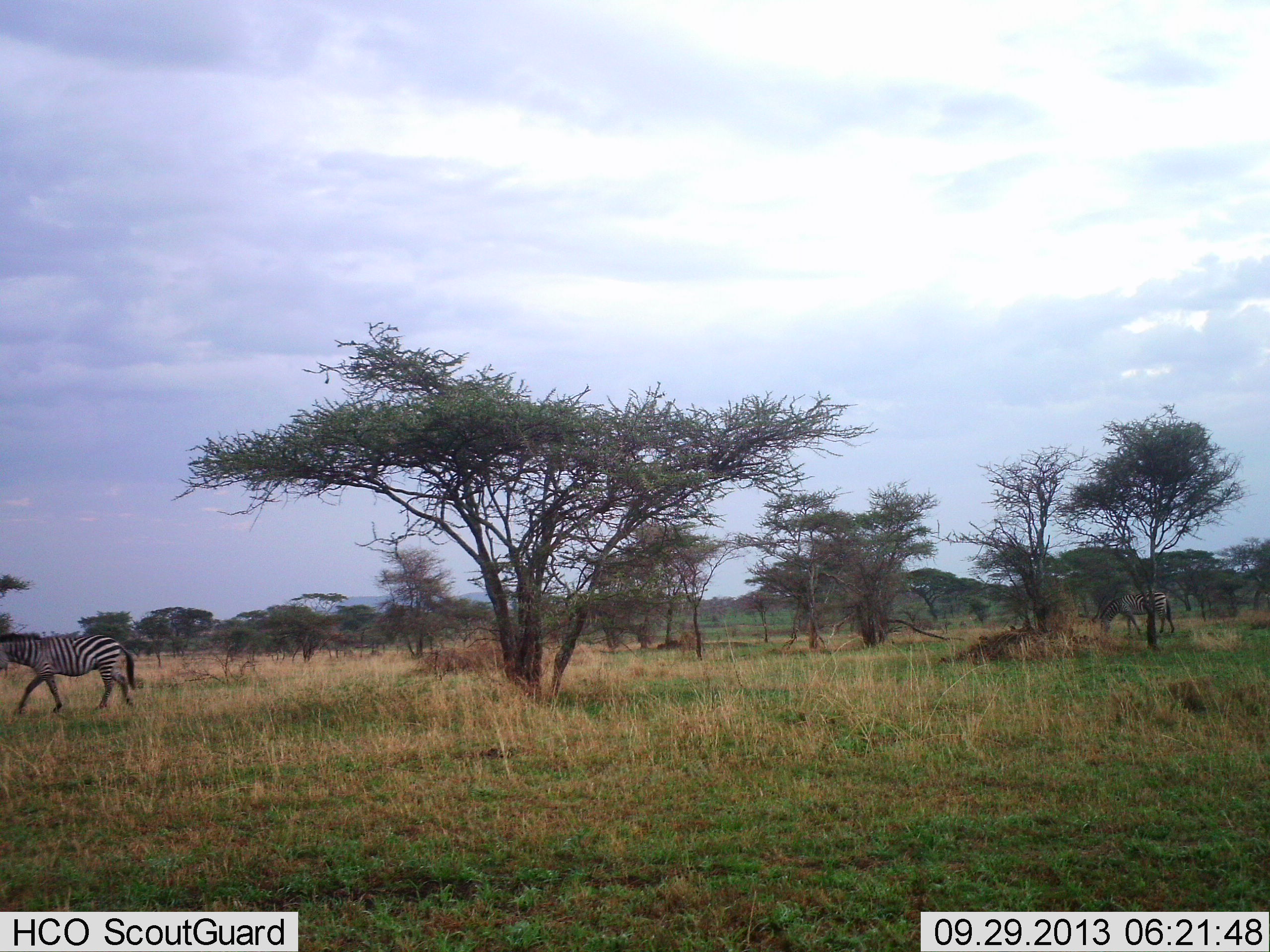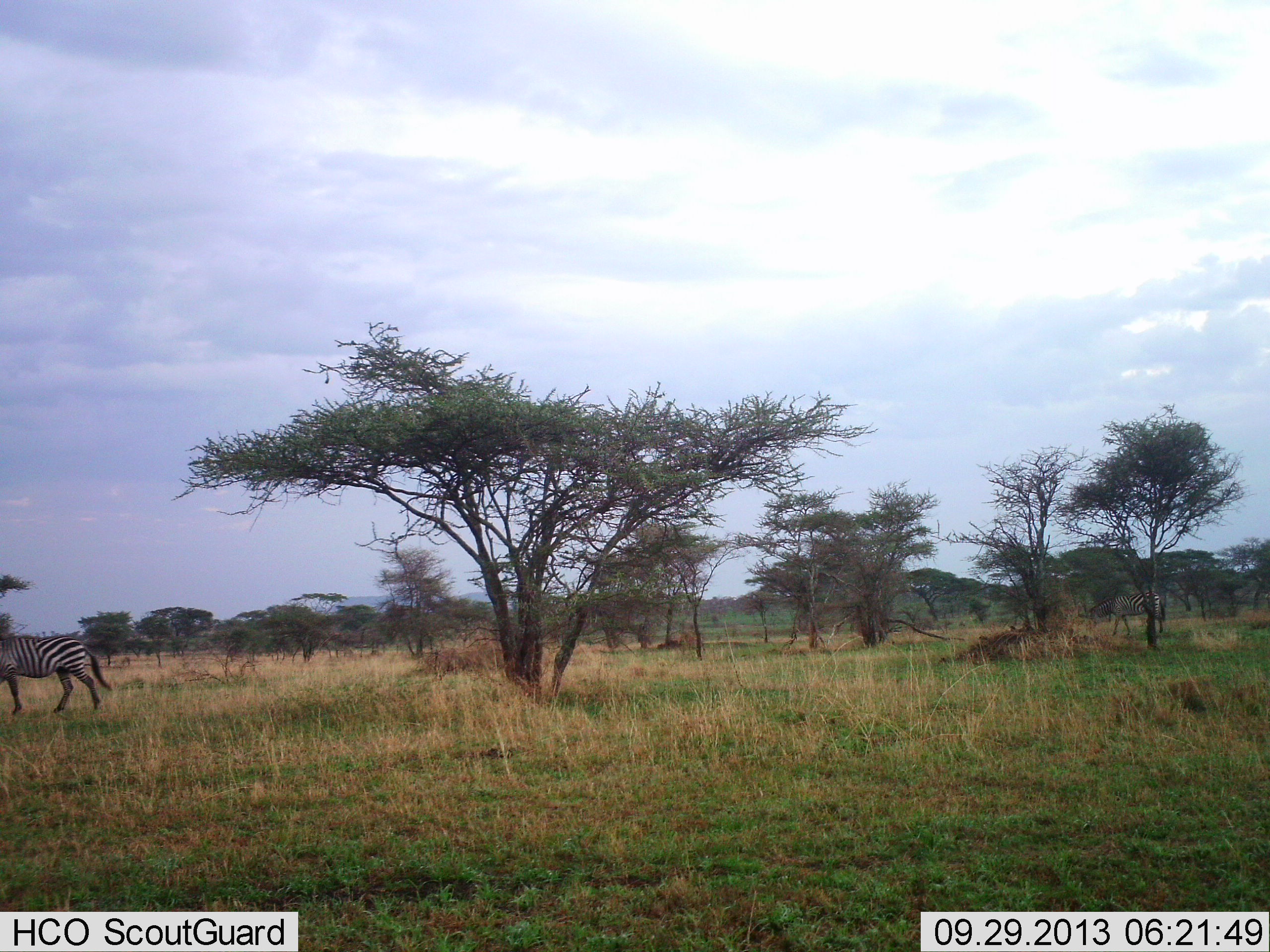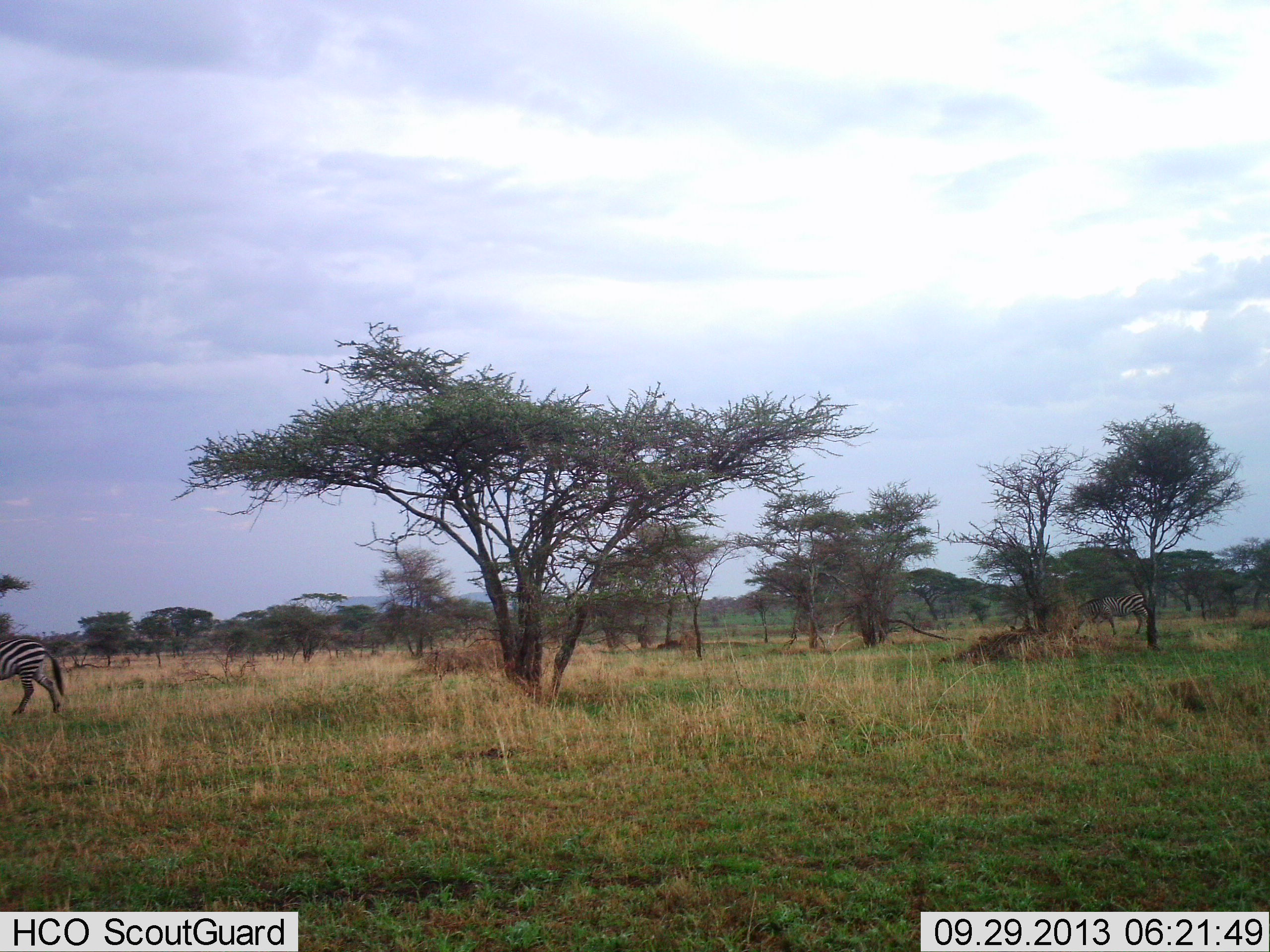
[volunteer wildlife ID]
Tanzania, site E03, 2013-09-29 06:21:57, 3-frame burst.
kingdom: Animalia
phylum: Chordata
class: Mammalia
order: Perissodactyla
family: Equidae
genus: Equus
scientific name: Equus quagga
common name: plains zebra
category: zebra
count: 2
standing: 3%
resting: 0%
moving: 94%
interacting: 0%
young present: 0%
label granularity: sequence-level